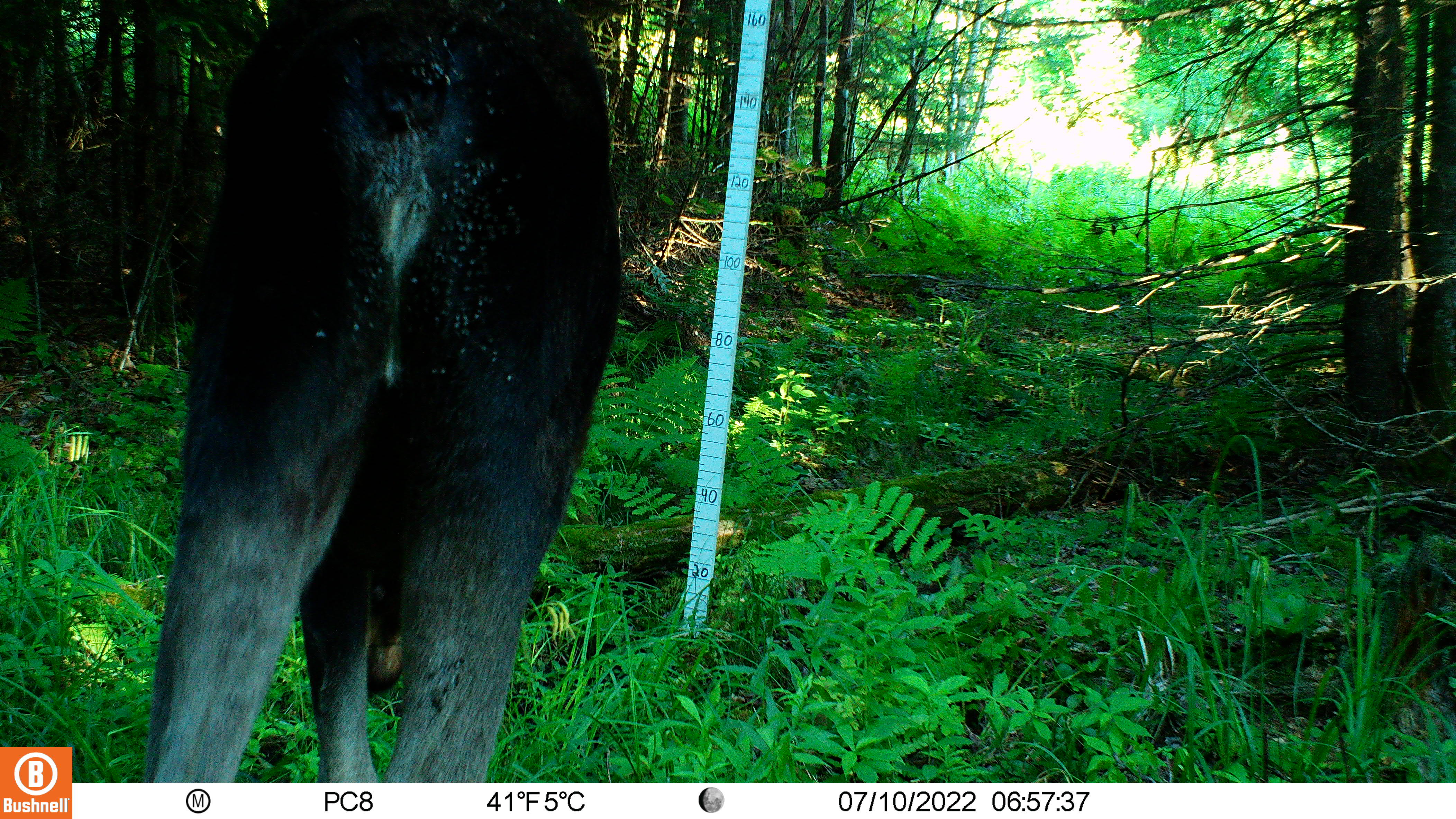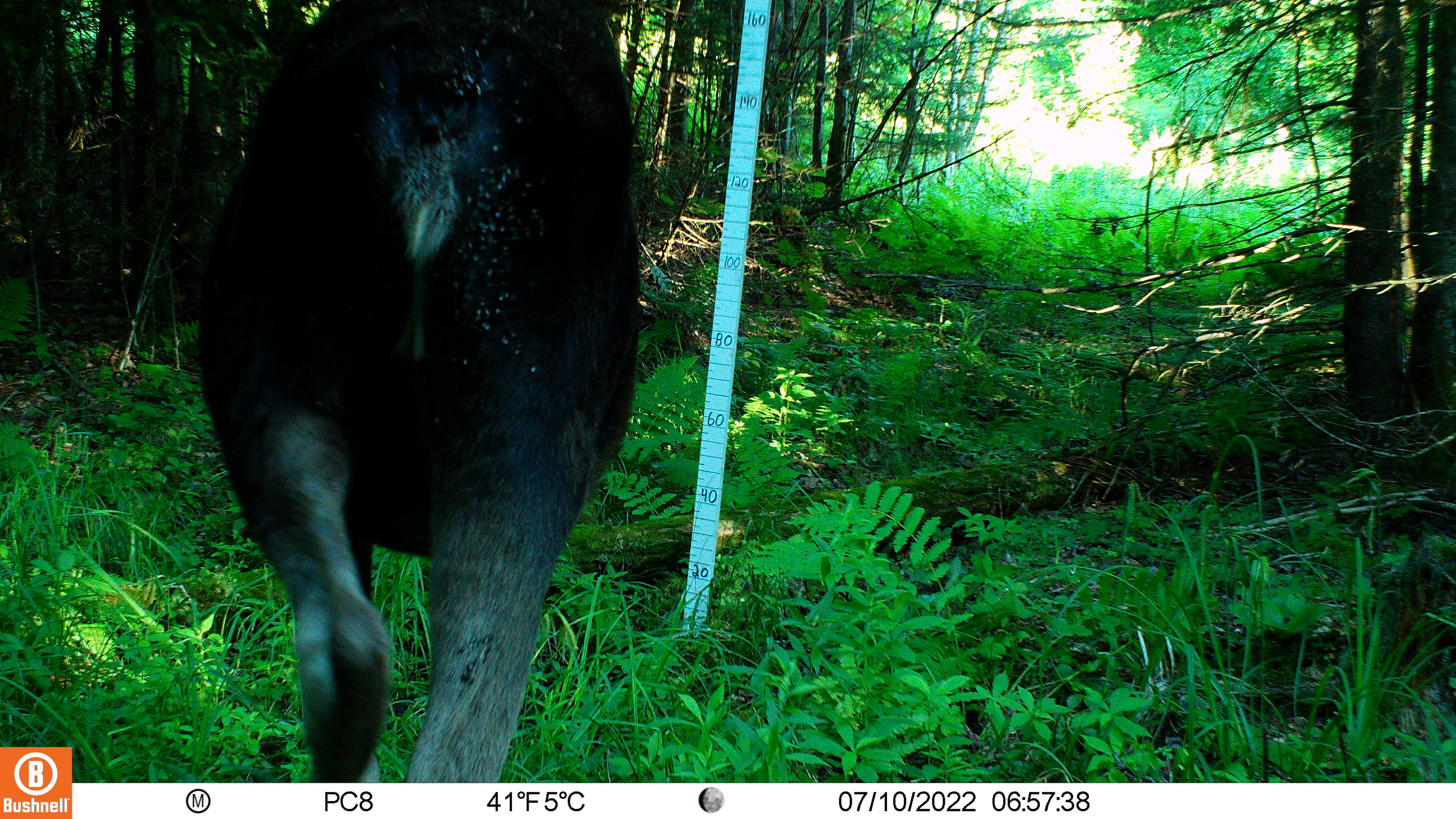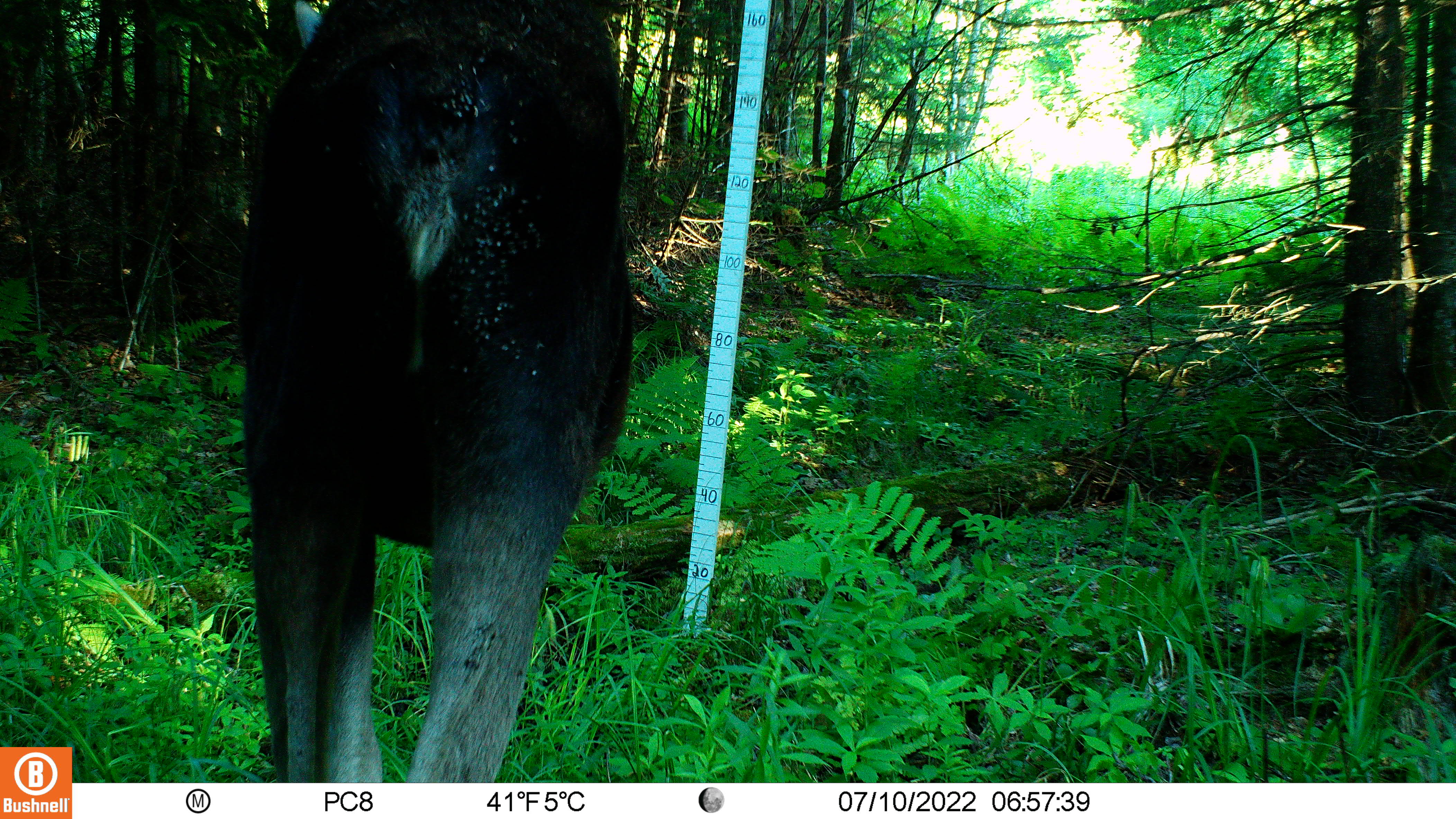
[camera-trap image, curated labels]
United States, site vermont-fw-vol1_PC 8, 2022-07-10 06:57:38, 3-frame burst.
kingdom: Animalia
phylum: Chordata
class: Mammalia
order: Artiodactyla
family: Cervidae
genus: Alces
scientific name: Alces alces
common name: moose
Moose (Alces alces).